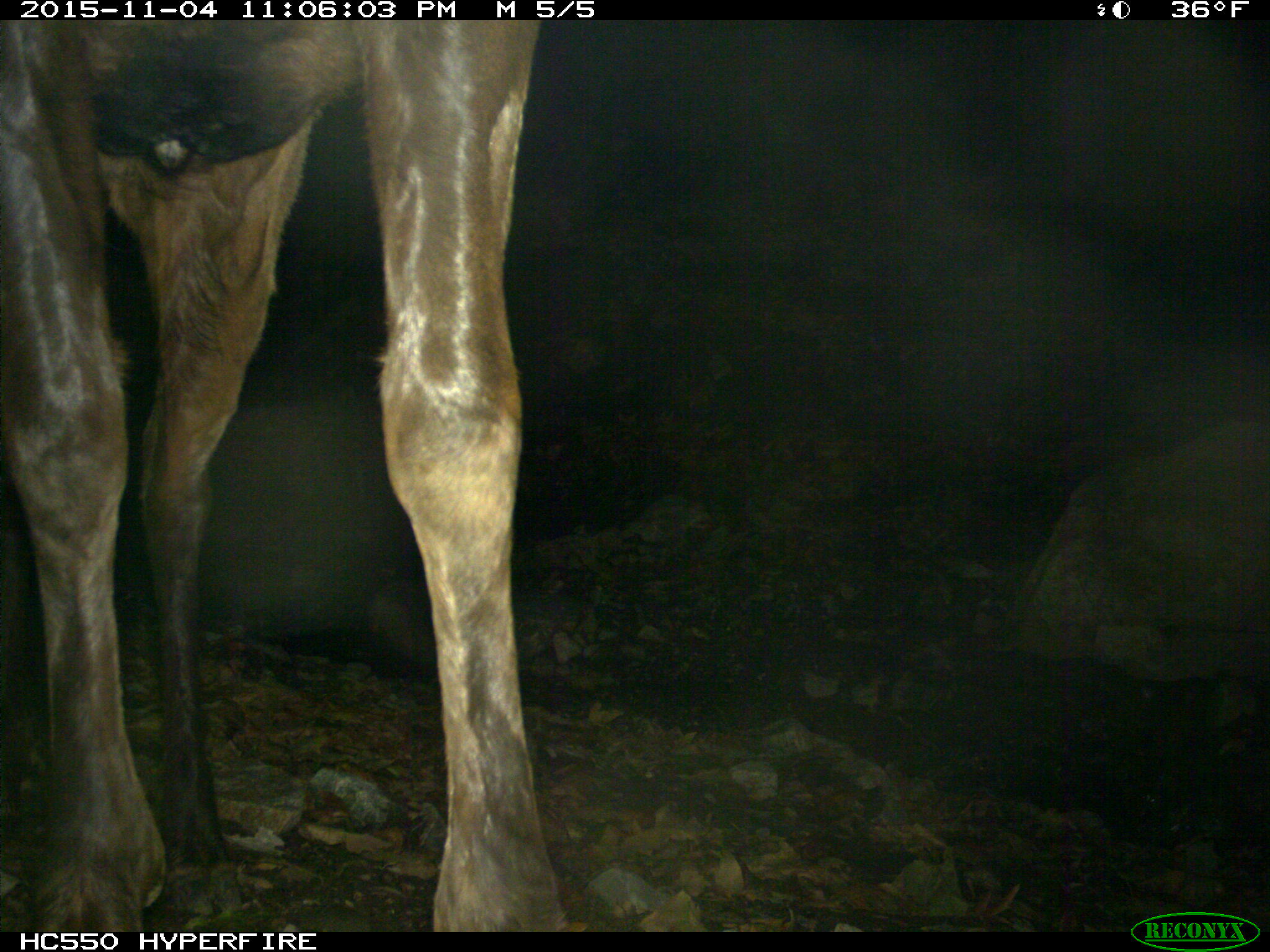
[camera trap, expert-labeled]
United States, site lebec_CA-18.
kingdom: Animalia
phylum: Chordata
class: Mammalia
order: Artiodactyla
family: Cervidae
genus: Cervus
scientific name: Cervus canadensis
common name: elk